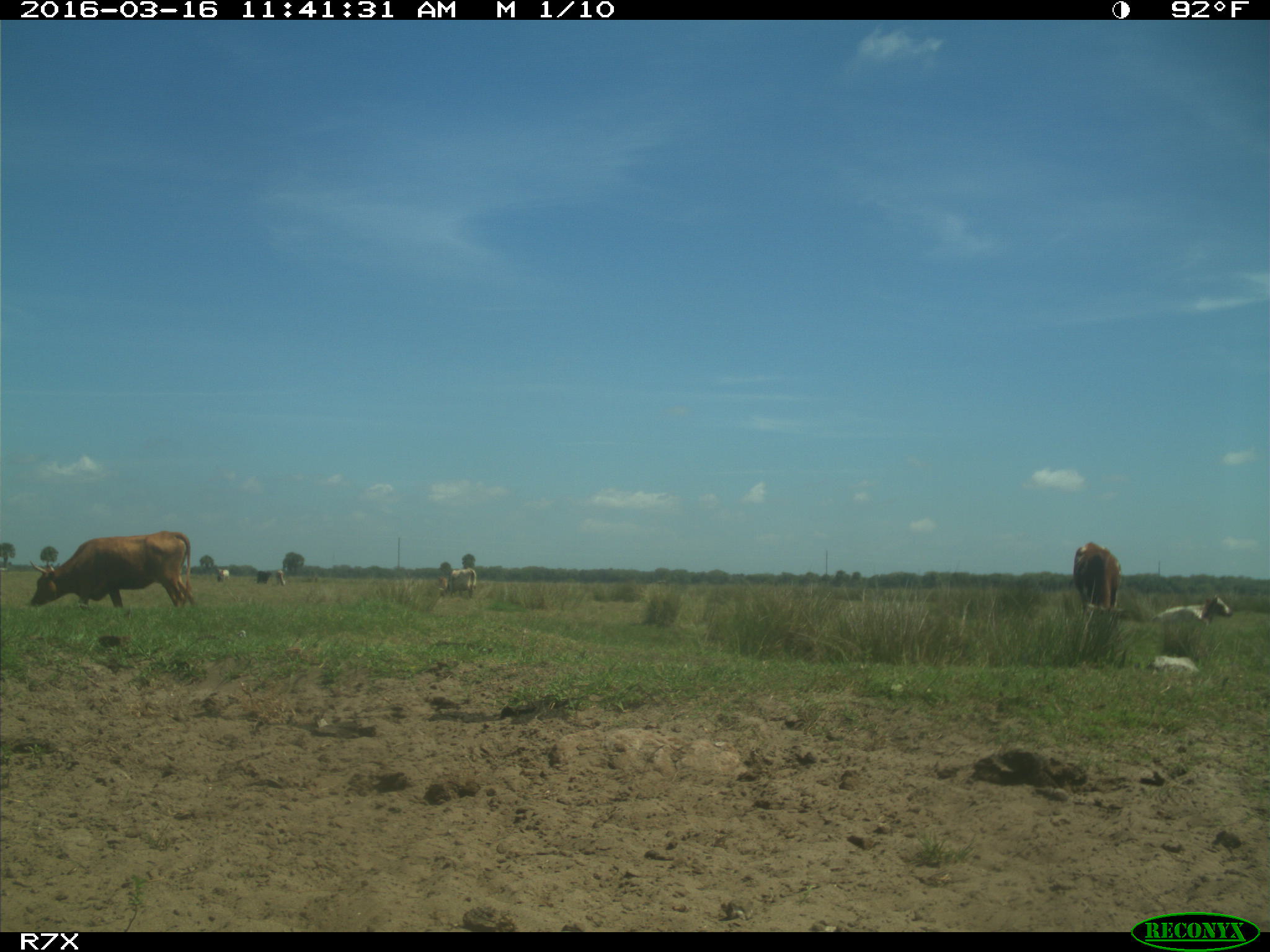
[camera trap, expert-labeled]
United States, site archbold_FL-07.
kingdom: Animalia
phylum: Chordata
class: Mammalia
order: Artiodactyla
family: Bovidae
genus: Bos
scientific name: Bos taurus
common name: domestic cow